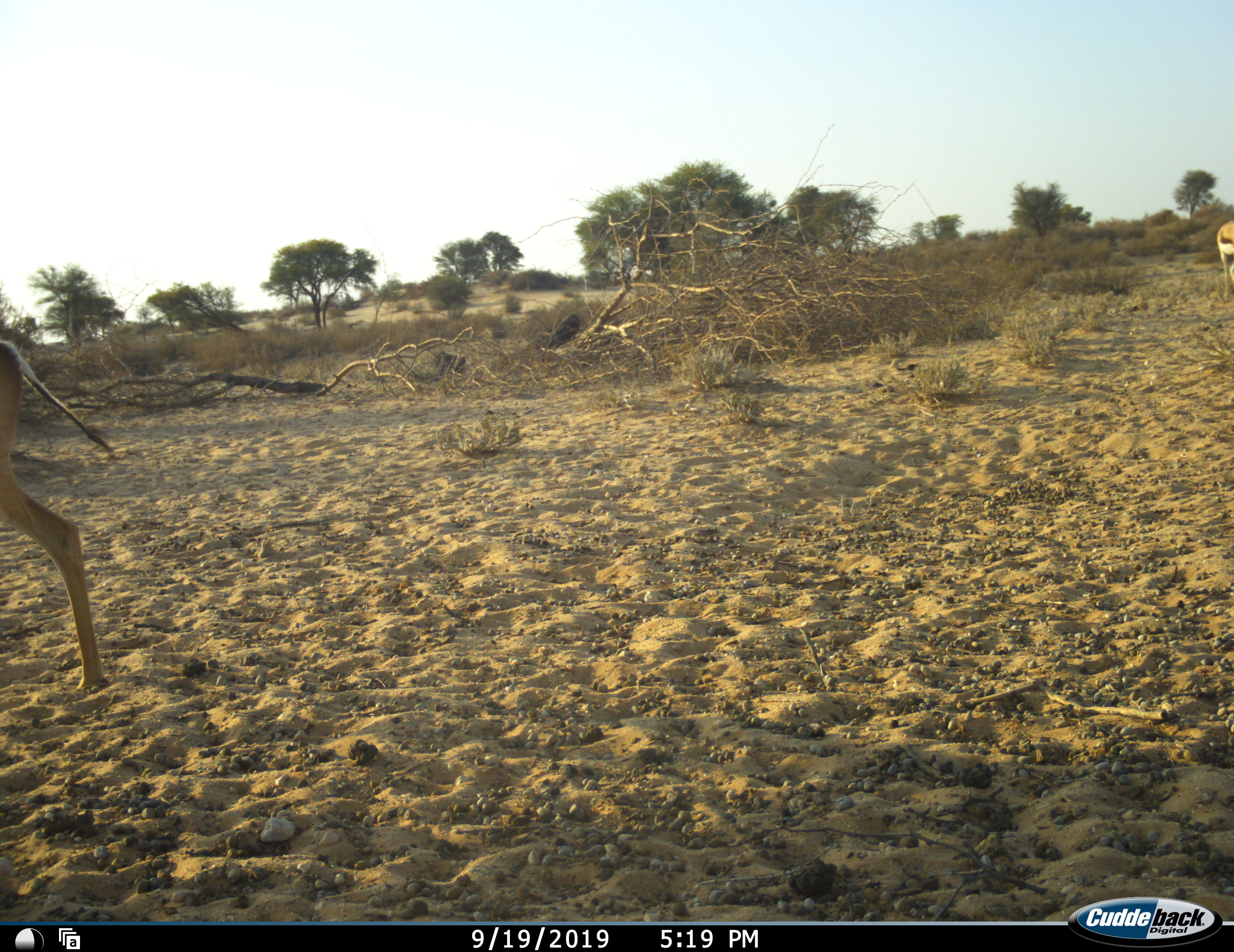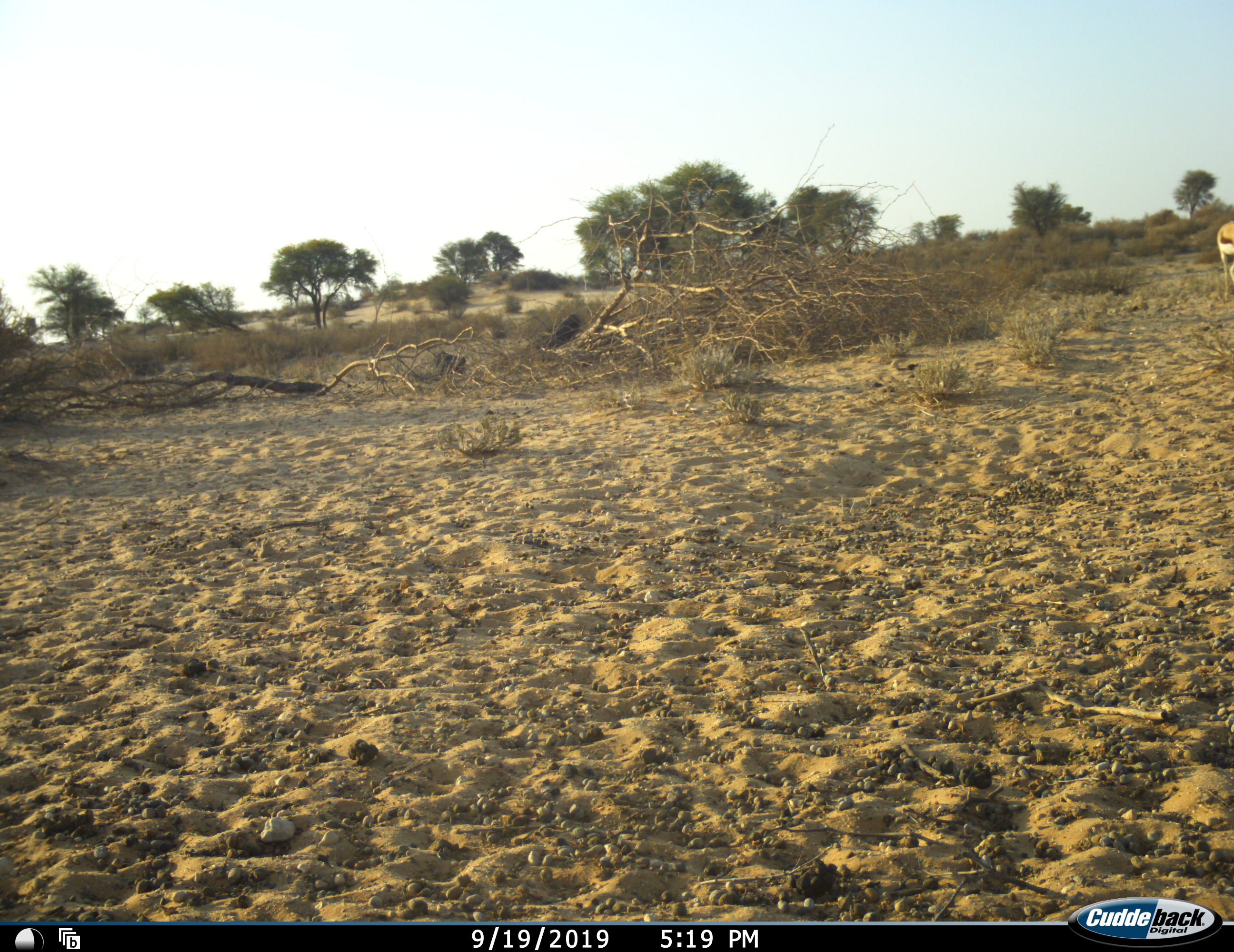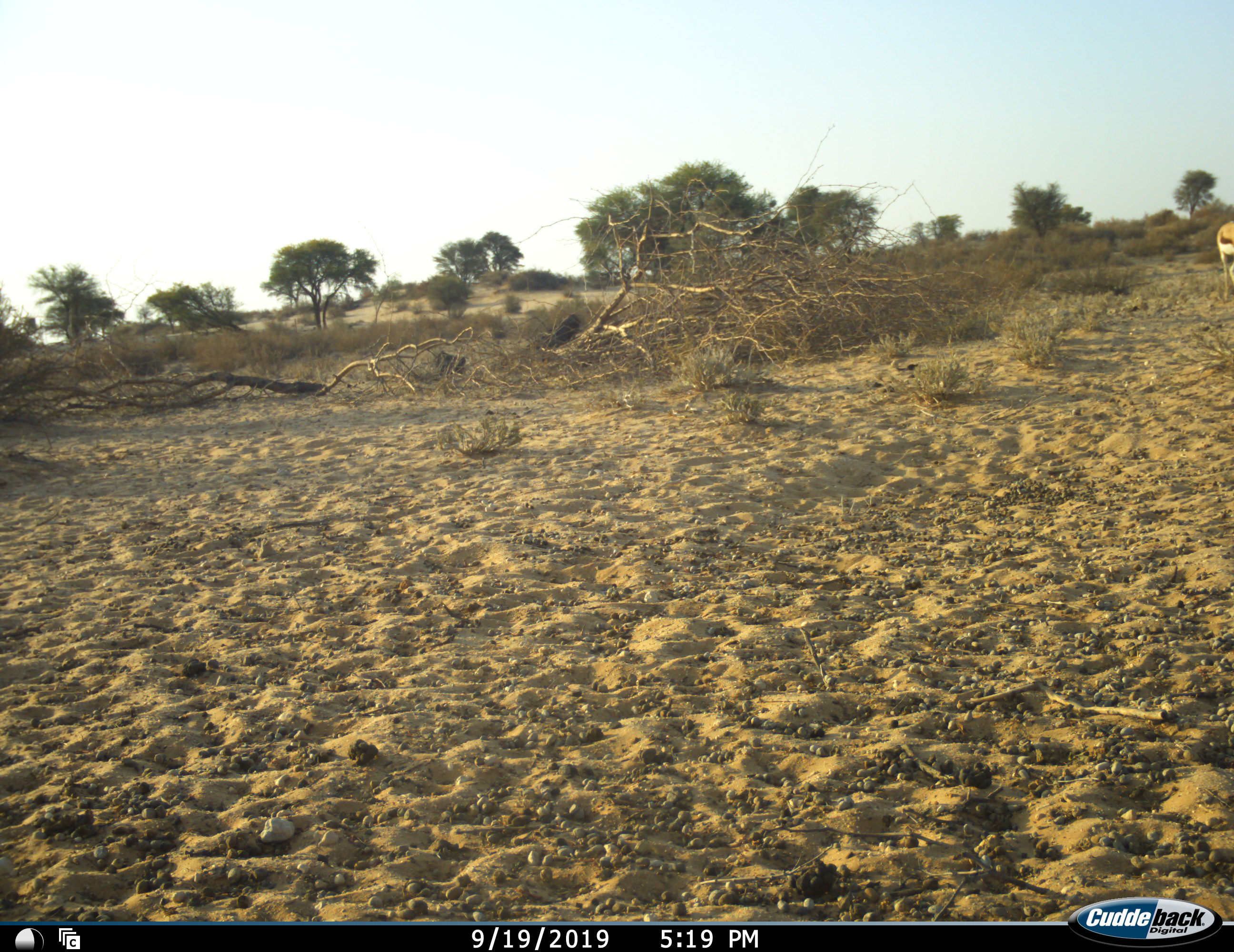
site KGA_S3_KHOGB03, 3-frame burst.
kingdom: Animalia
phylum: Chordata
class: Mammalia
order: Artiodactyla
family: Bovidae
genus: Antidorcas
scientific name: Antidorcas marsupialis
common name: springbok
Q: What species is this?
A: Springbok (Antidorcas marsupialis).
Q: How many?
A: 2.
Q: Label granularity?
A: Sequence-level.